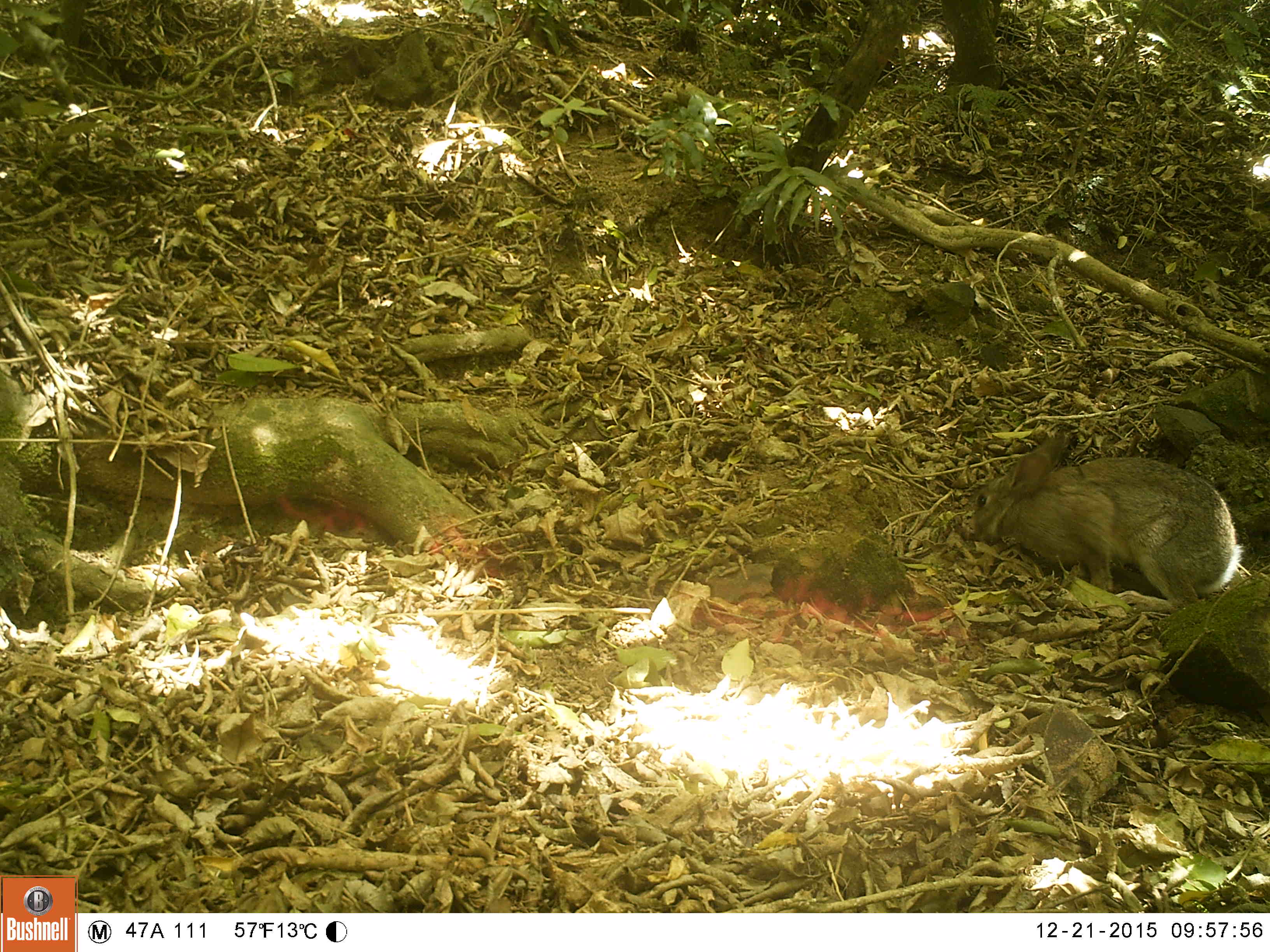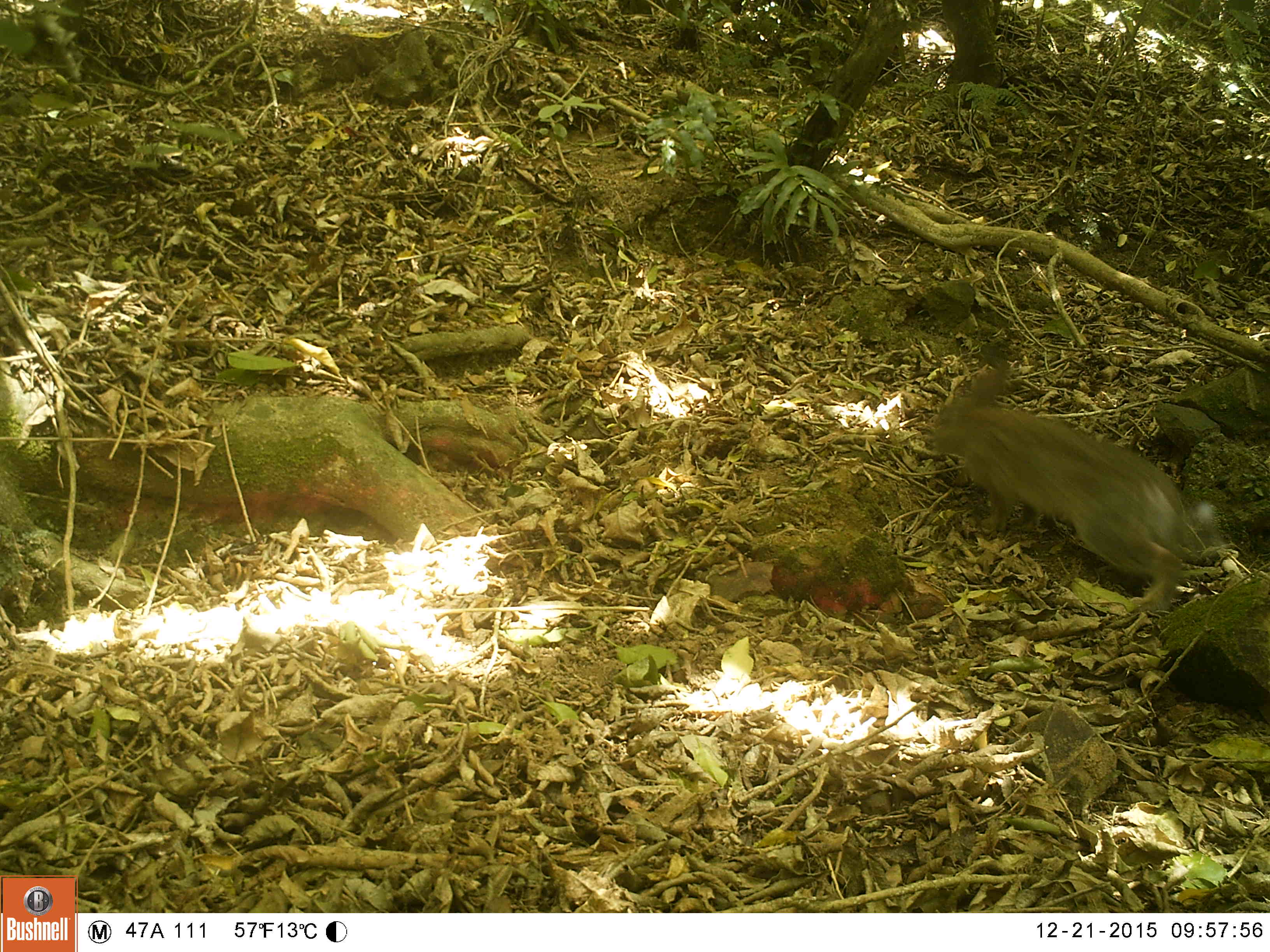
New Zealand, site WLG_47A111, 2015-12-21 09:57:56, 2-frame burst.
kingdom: Animalia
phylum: Chordata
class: Mammalia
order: Lagomorpha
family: Leporidae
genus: Oryctolagus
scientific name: Oryctolagus cuniculus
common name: european rabbit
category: rabbit